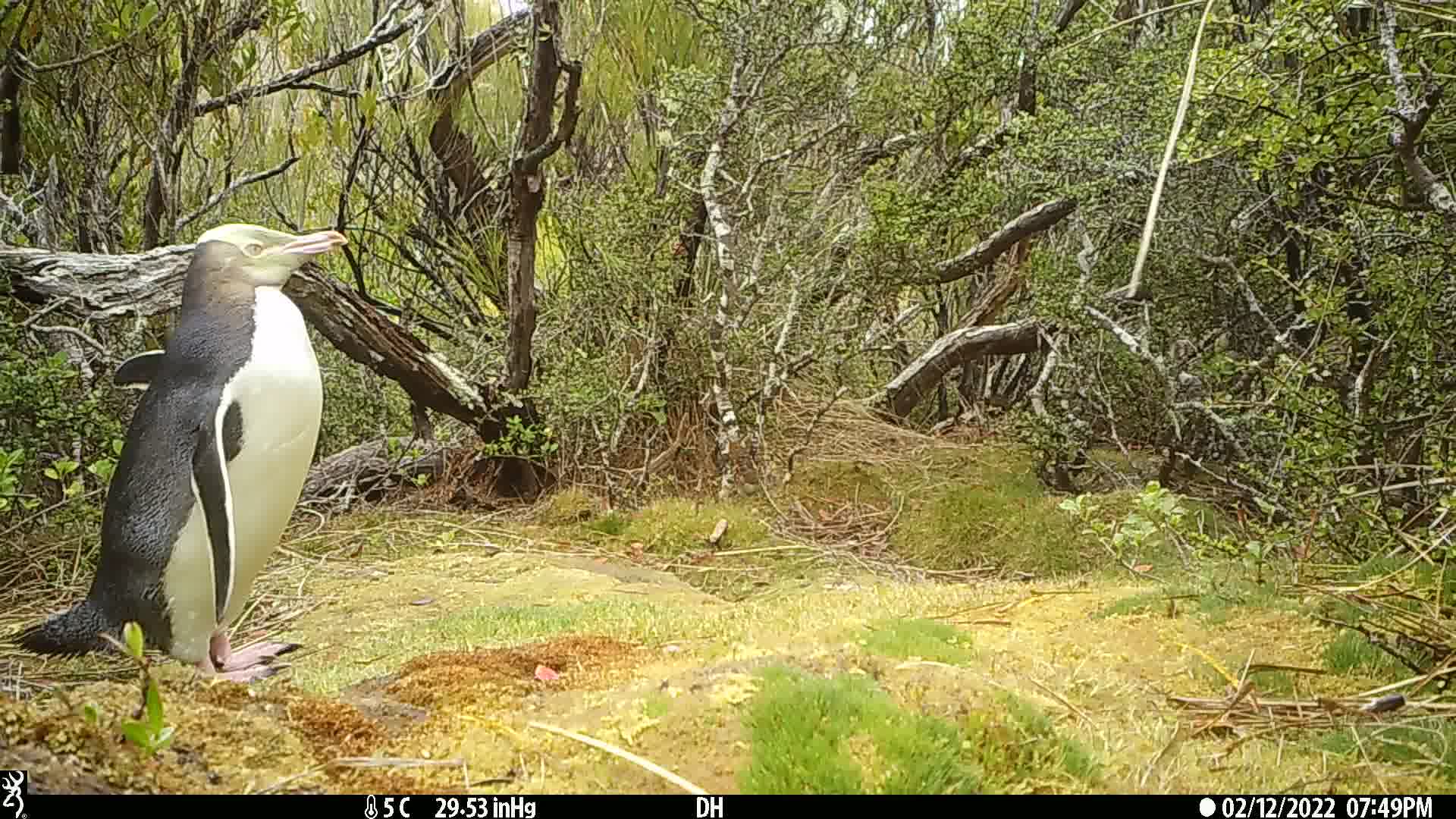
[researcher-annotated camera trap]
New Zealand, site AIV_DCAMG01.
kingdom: Animalia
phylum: Chordata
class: Aves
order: Sphenisciformes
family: Spheniscidae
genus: Megadyptes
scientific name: Megadyptes antipodes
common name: yellow-eyed penguin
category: yellow eyed penguin